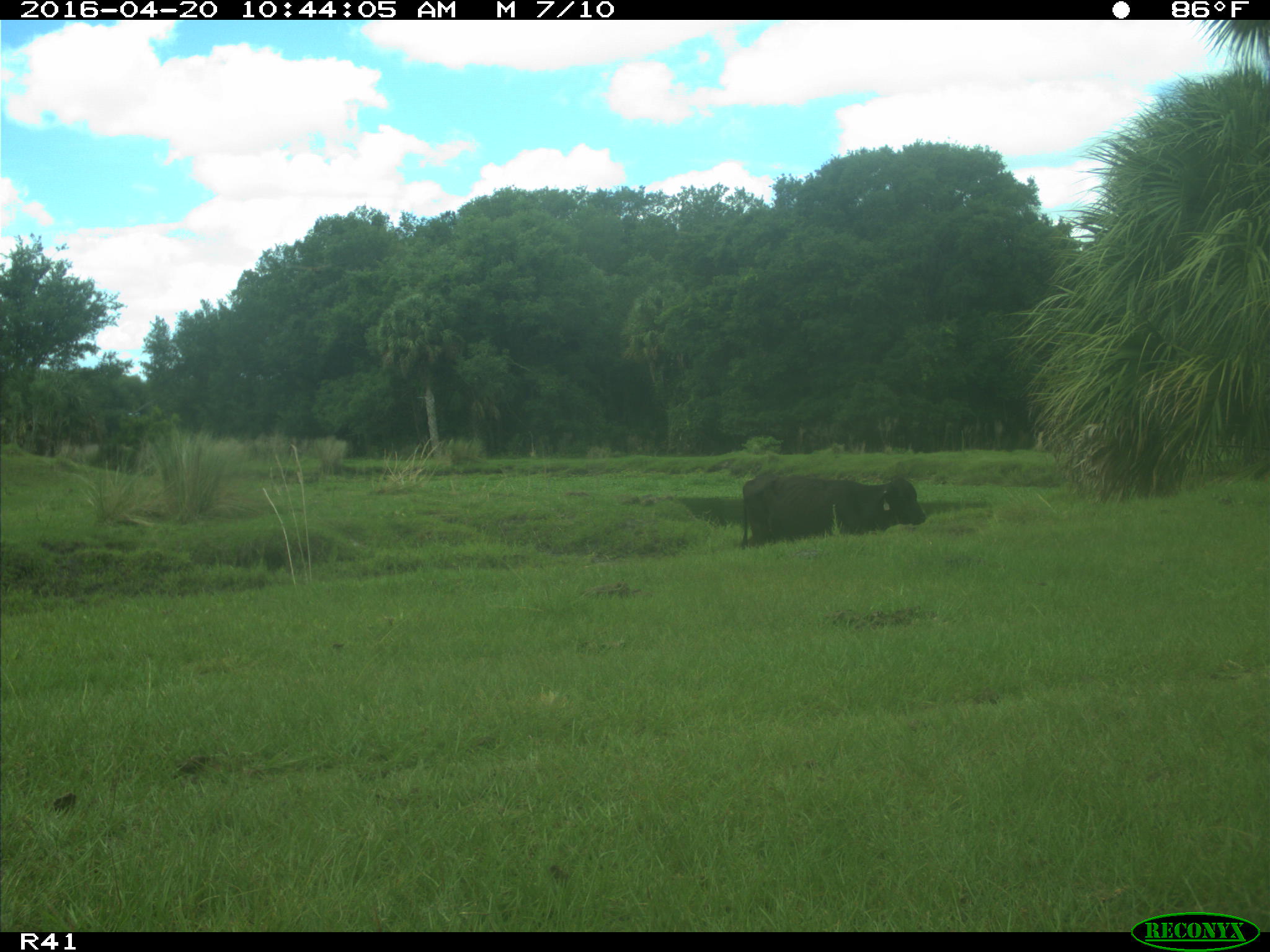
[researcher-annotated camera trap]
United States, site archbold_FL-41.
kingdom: Animalia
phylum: Chordata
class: Mammalia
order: Artiodactyla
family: Bovidae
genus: Bos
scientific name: Bos taurus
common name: domestic cow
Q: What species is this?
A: Bos taurus (domestic cow).